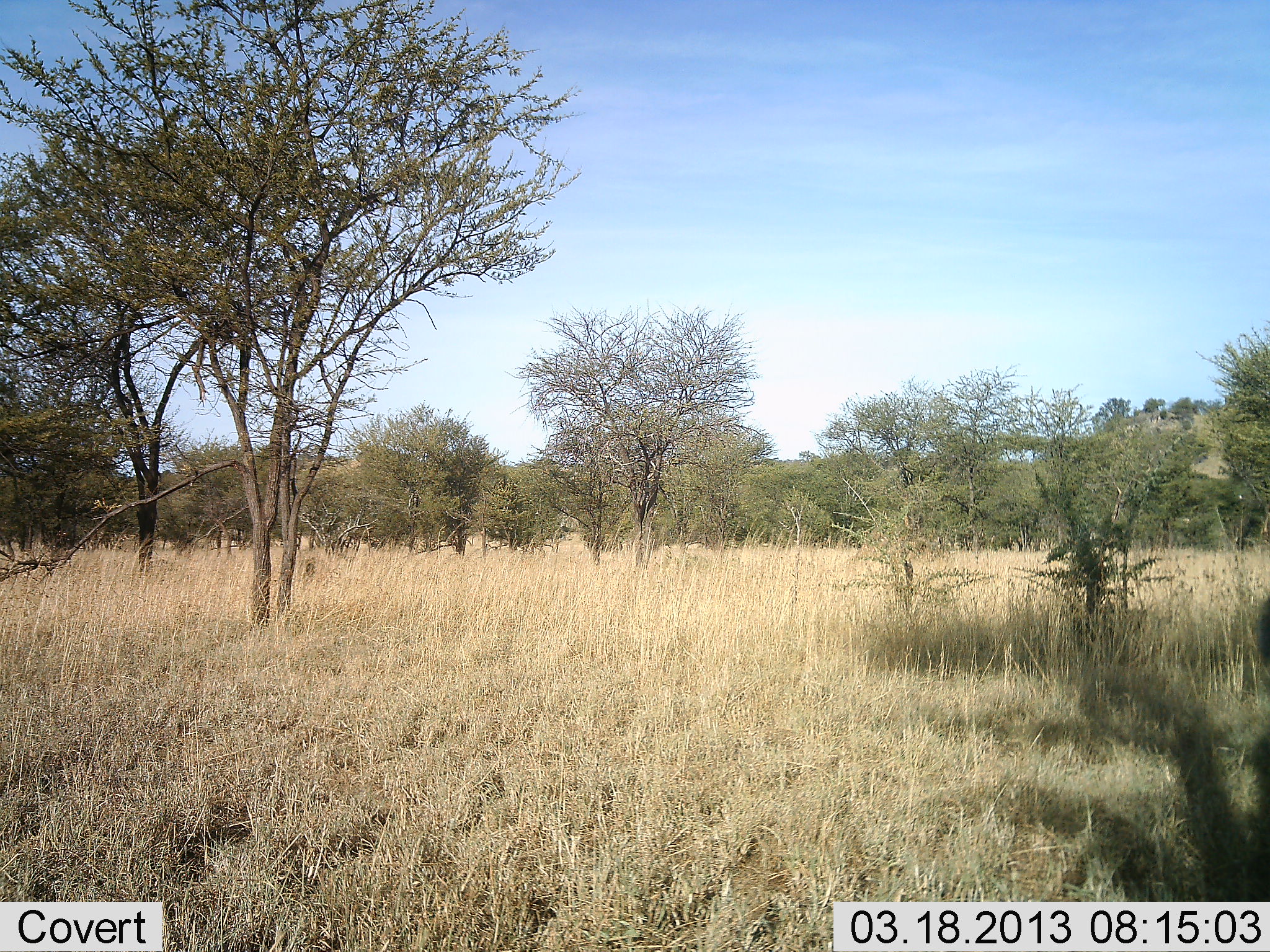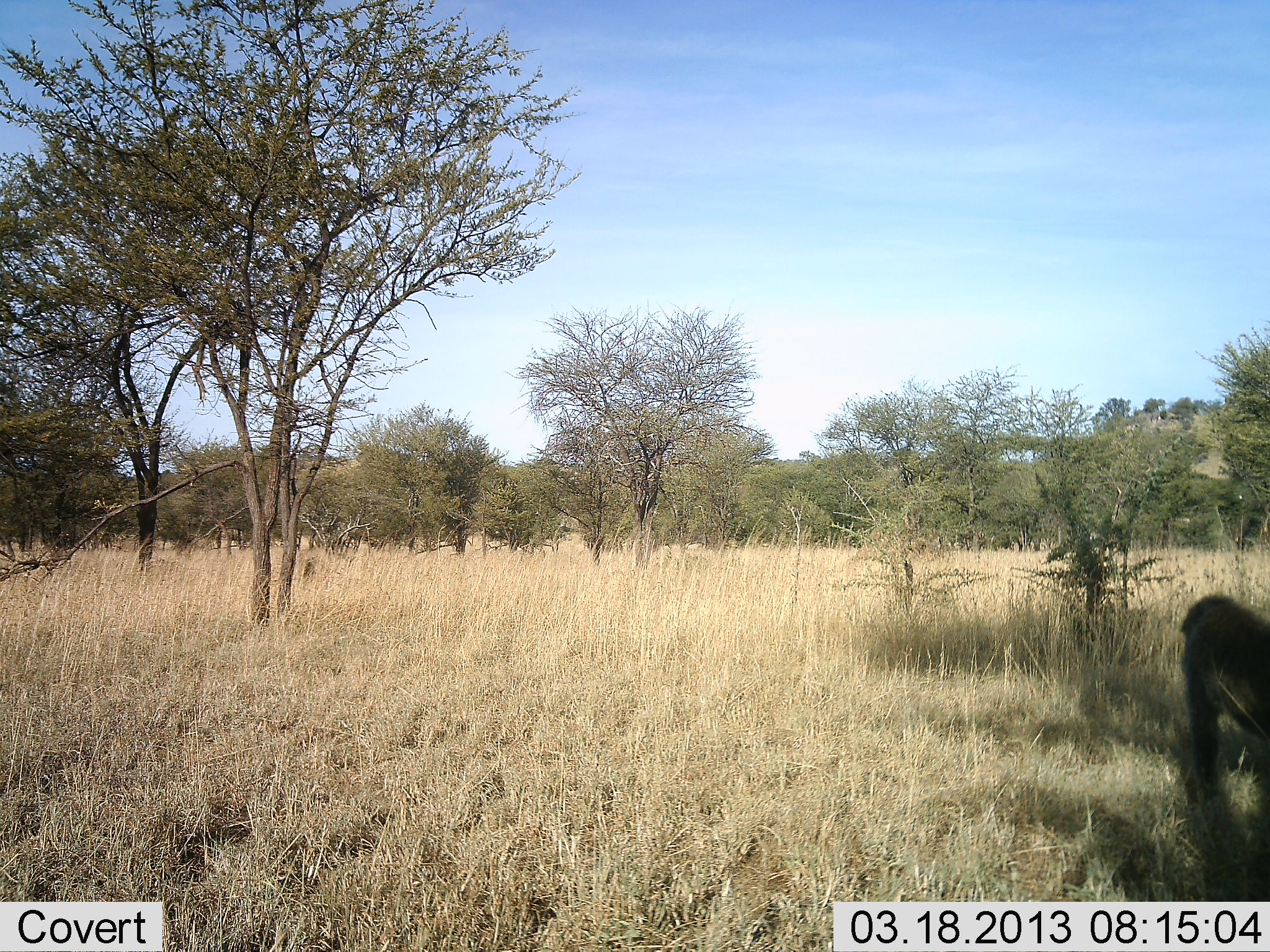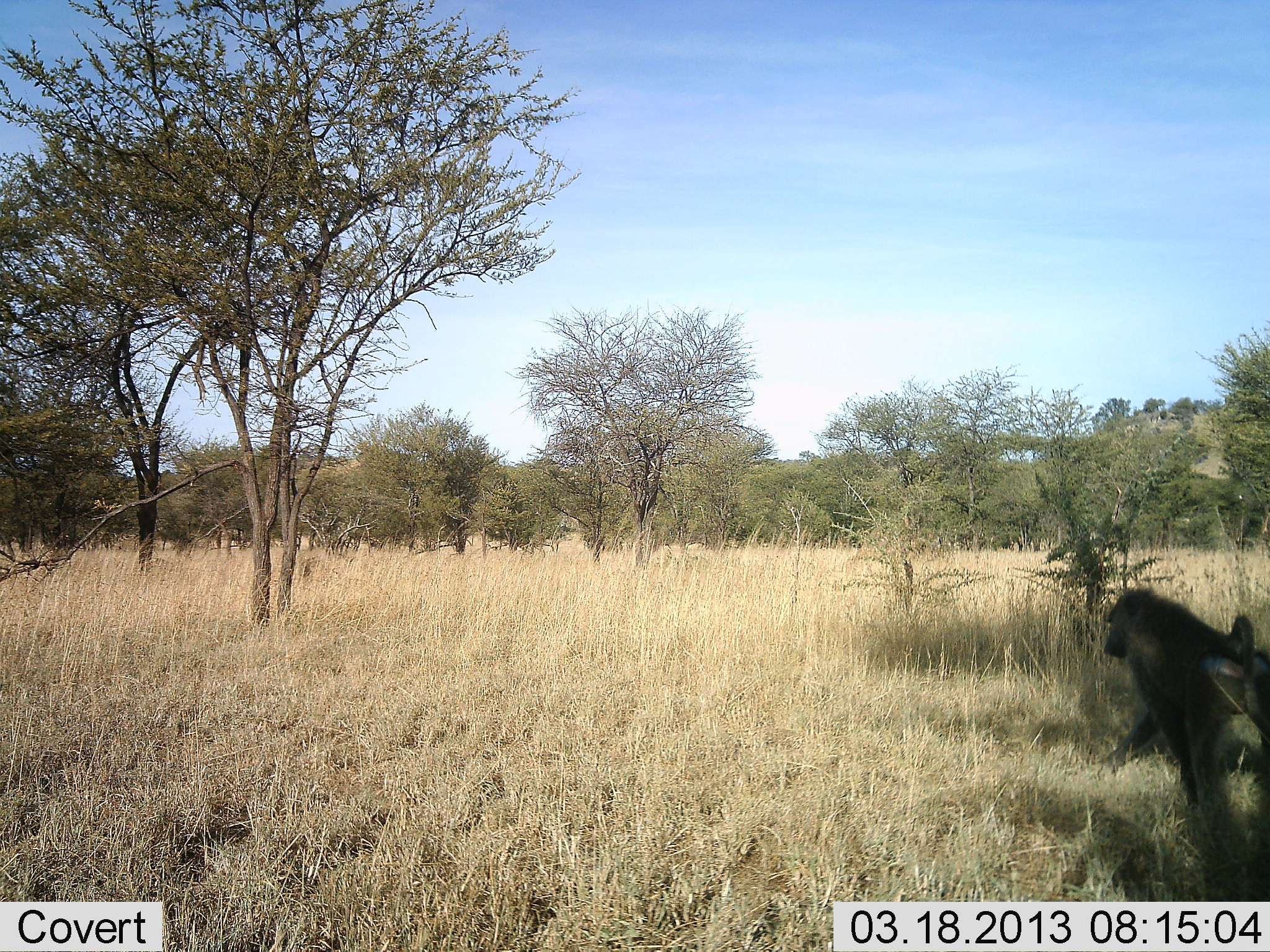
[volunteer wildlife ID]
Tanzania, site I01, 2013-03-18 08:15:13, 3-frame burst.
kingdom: Animalia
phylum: Chordata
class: Mammalia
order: Primates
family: Cercopithecidae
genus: Papio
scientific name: Papio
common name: baboon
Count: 1.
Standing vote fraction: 0%.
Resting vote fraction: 0%.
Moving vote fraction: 100%.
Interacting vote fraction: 0%.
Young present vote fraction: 0%.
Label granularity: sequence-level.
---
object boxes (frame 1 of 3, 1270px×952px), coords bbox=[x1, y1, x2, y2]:
animal: bbox=[1244, 594, 1270, 901]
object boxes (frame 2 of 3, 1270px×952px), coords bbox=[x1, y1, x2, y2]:
animal: bbox=[1172, 593, 1270, 901]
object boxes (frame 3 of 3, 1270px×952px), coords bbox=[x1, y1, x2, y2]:
animal: bbox=[1095, 584, 1270, 902]